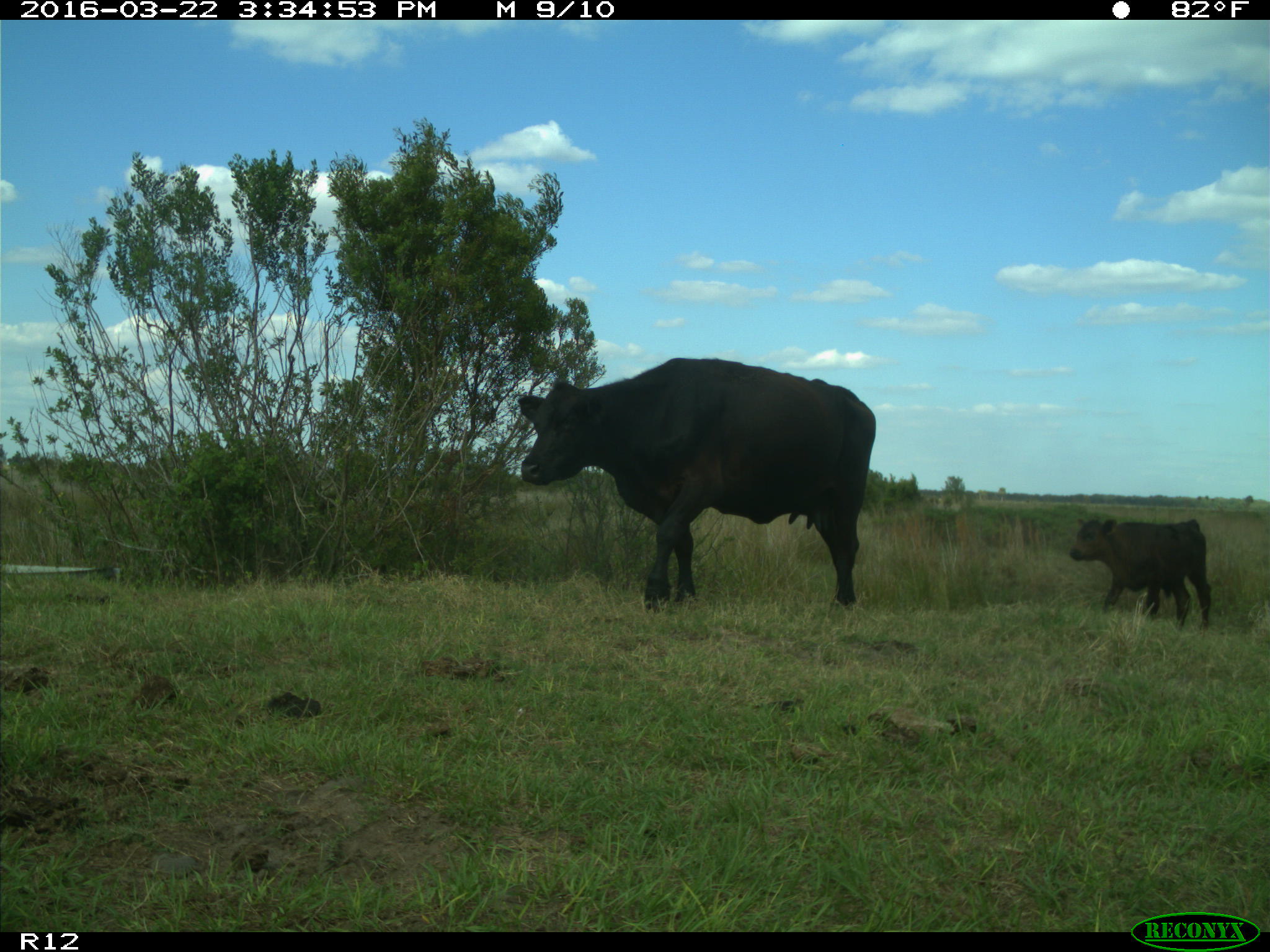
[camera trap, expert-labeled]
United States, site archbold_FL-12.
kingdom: Animalia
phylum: Chordata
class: Mammalia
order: Artiodactyla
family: Bovidae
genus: Bos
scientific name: Bos taurus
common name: domestic cow